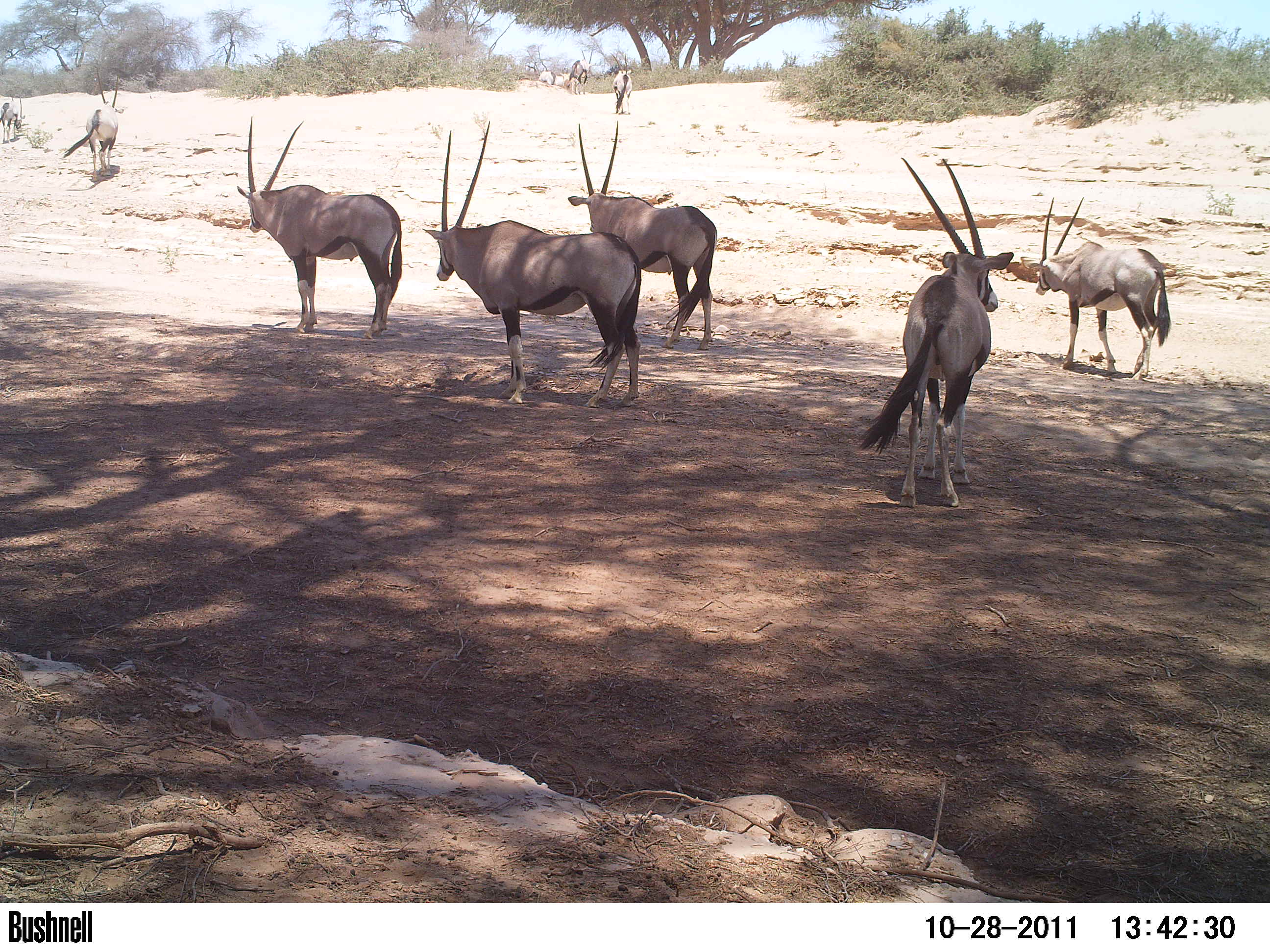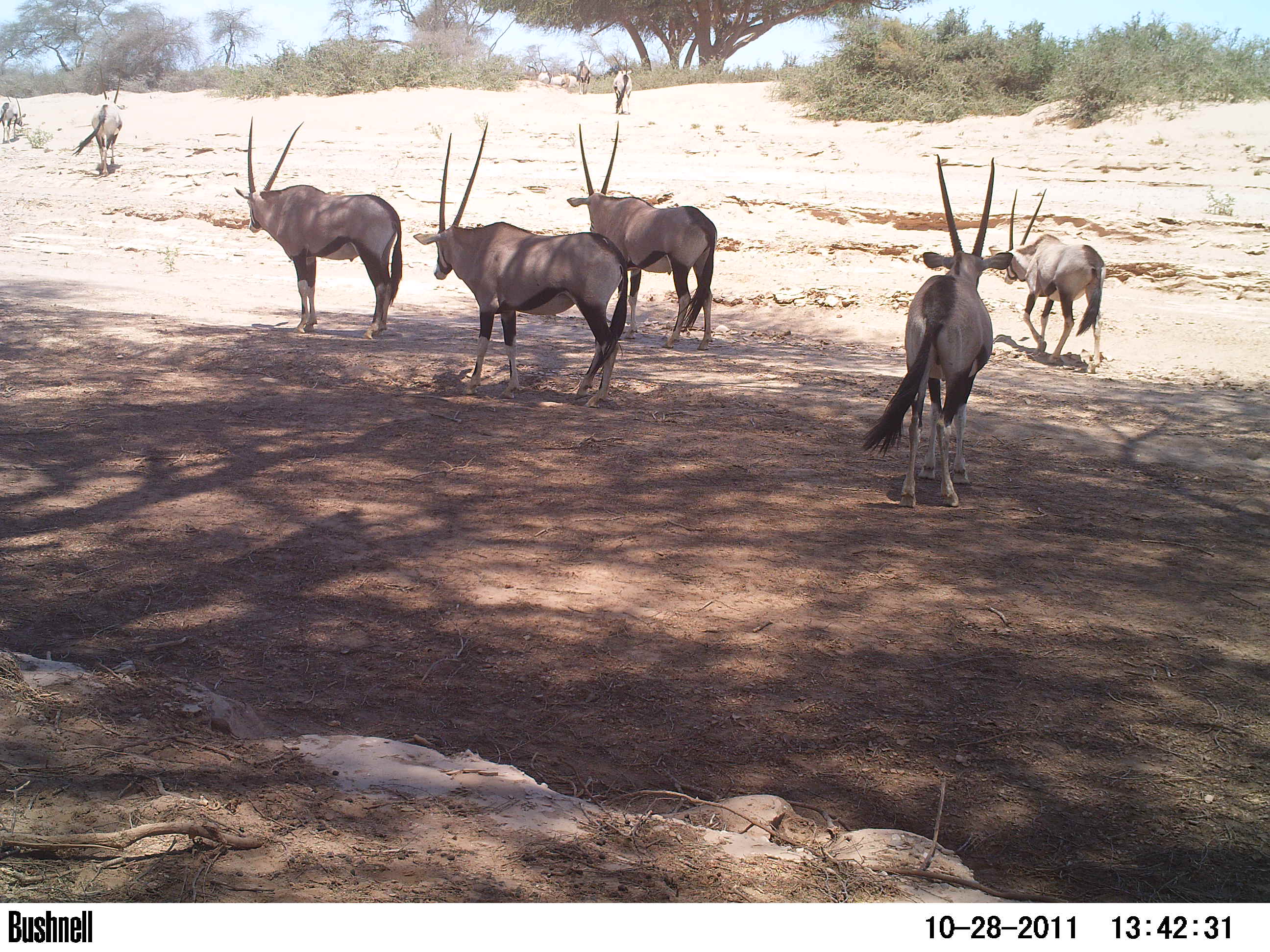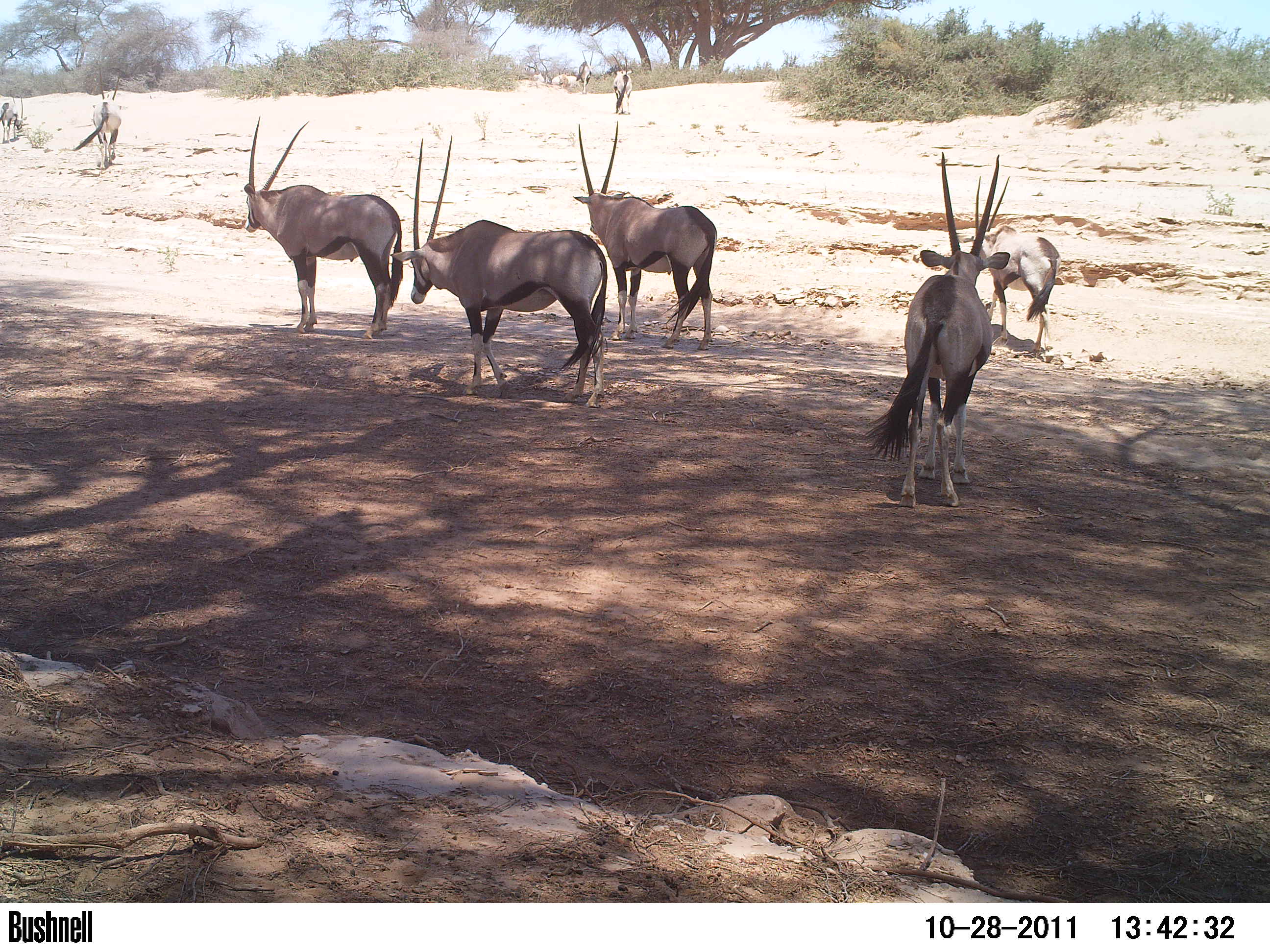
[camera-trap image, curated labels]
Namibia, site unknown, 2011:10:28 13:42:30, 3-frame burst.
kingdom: Animalia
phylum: Chordata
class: Mammalia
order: Artiodactyla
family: Bovidae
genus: Oryx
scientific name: Oryx gazella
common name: gemsbok